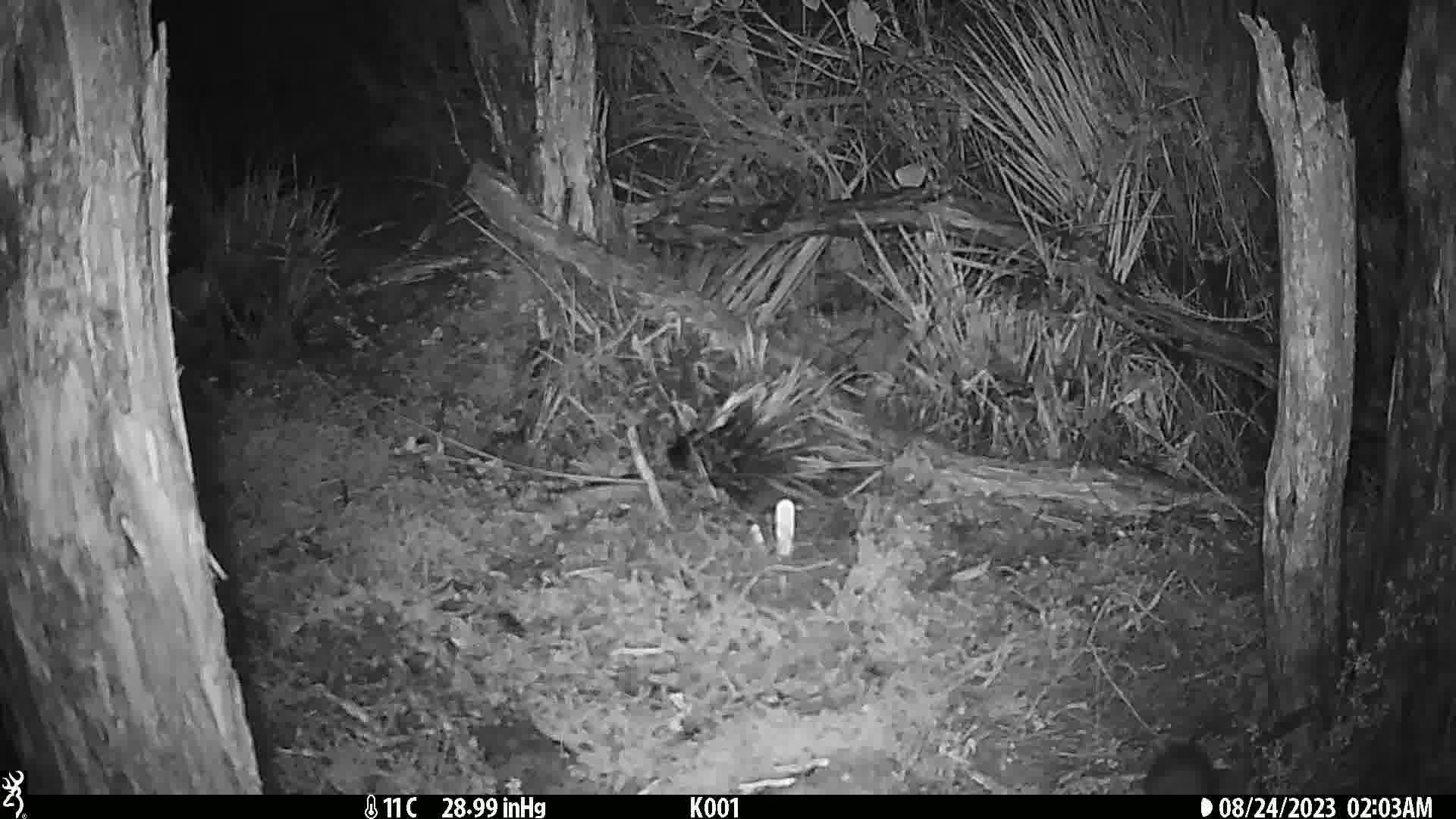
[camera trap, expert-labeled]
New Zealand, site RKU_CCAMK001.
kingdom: Animalia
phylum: Chordata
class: Mammalia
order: Rodentia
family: Muridae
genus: Rattus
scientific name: Rattus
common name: rat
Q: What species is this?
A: Rat (Rattus).